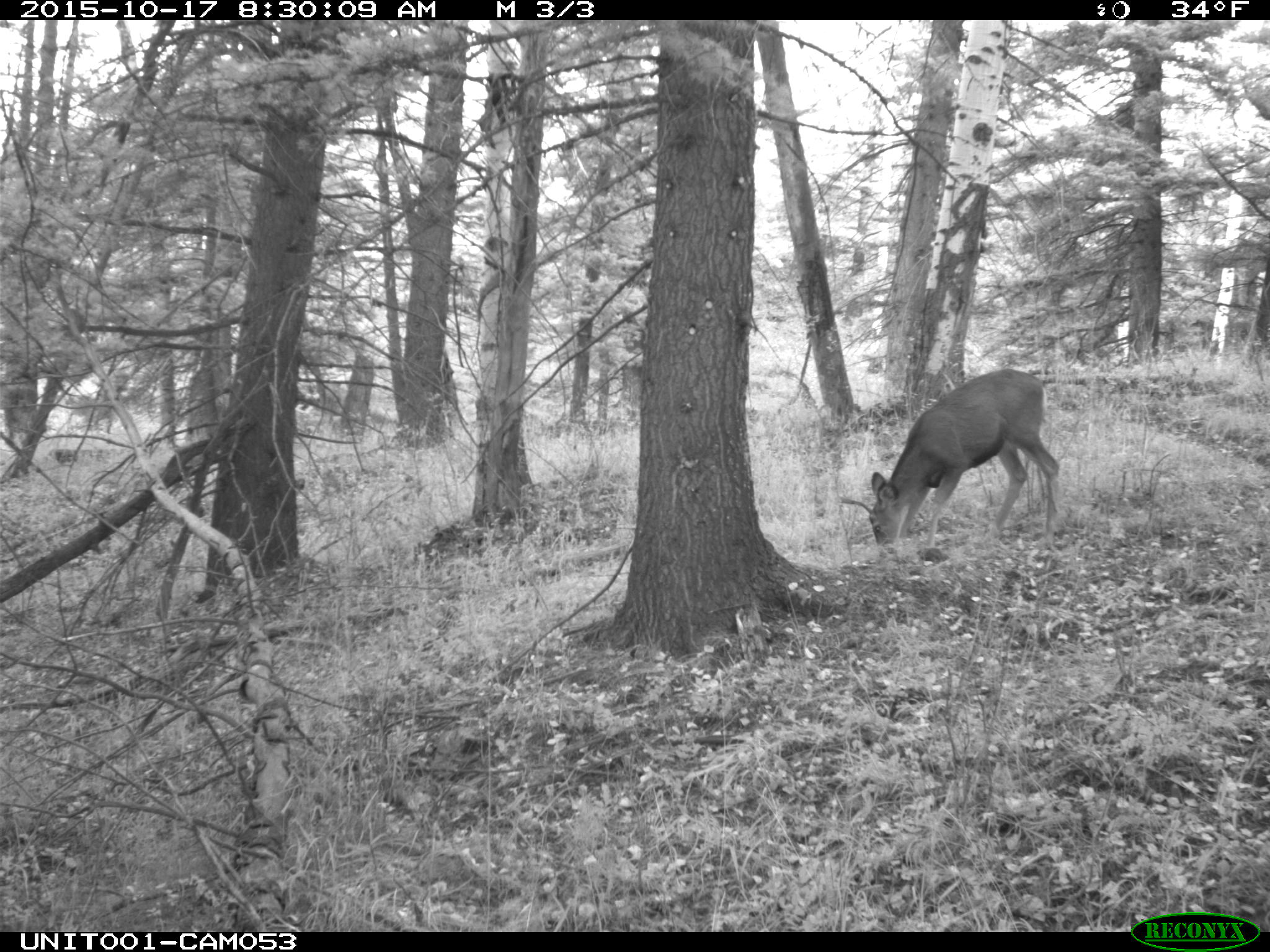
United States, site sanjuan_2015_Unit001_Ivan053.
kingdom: Animalia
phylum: Chordata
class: Mammalia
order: Artiodactyla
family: Cervidae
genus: Odocoileus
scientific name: Odocoileus hemionus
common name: mule deer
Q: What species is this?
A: Odocoileus hemionus (mule deer).